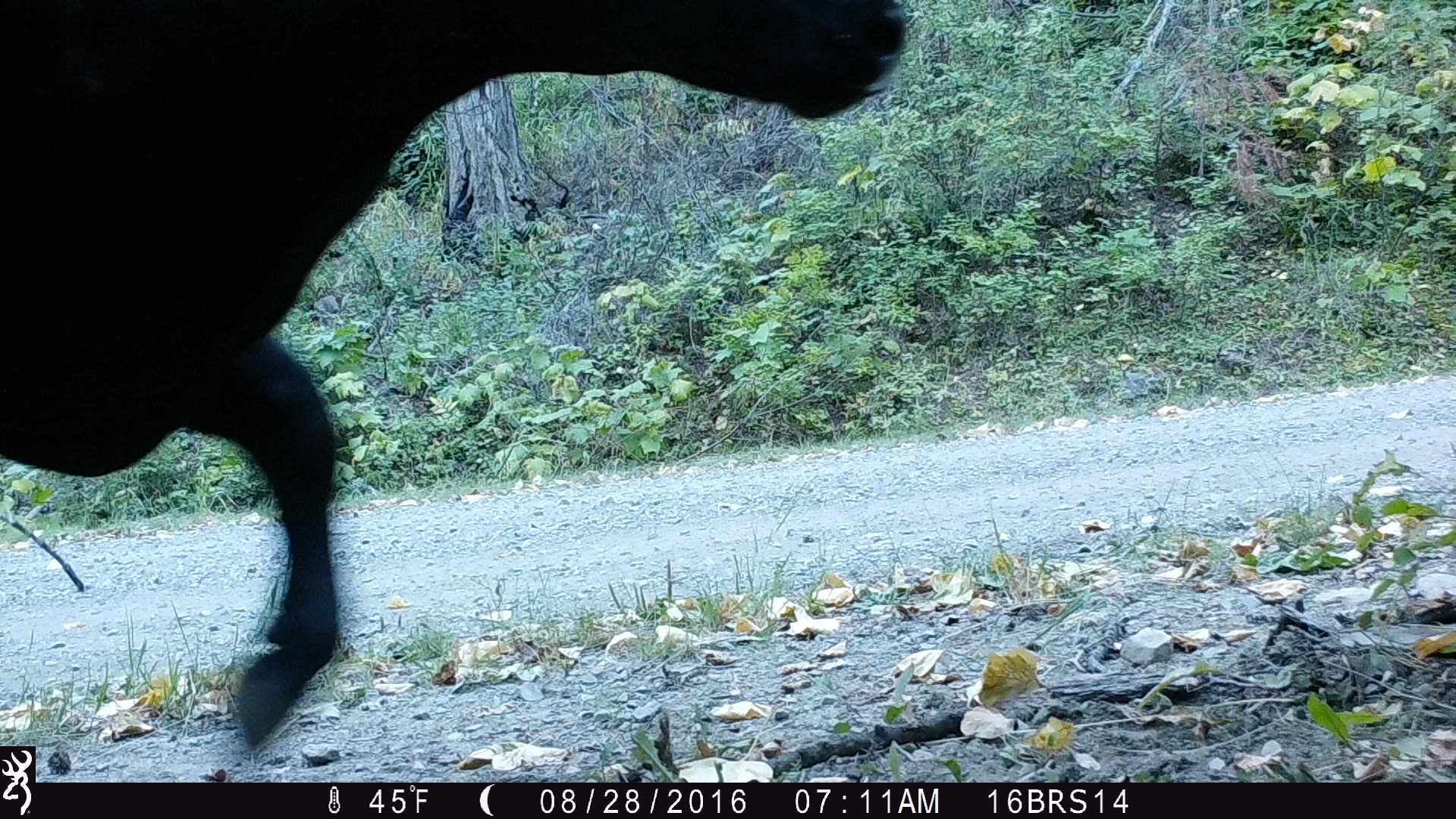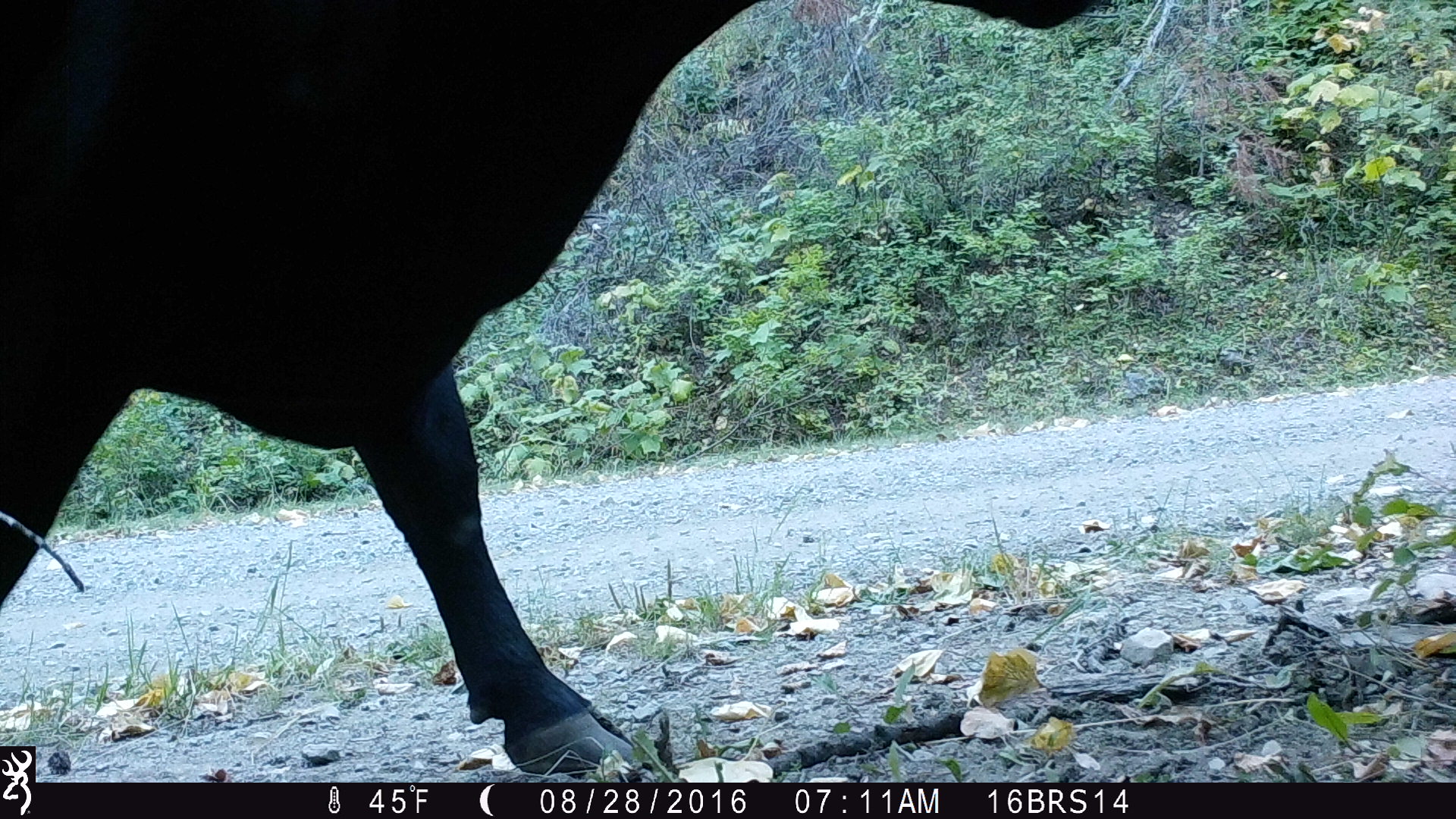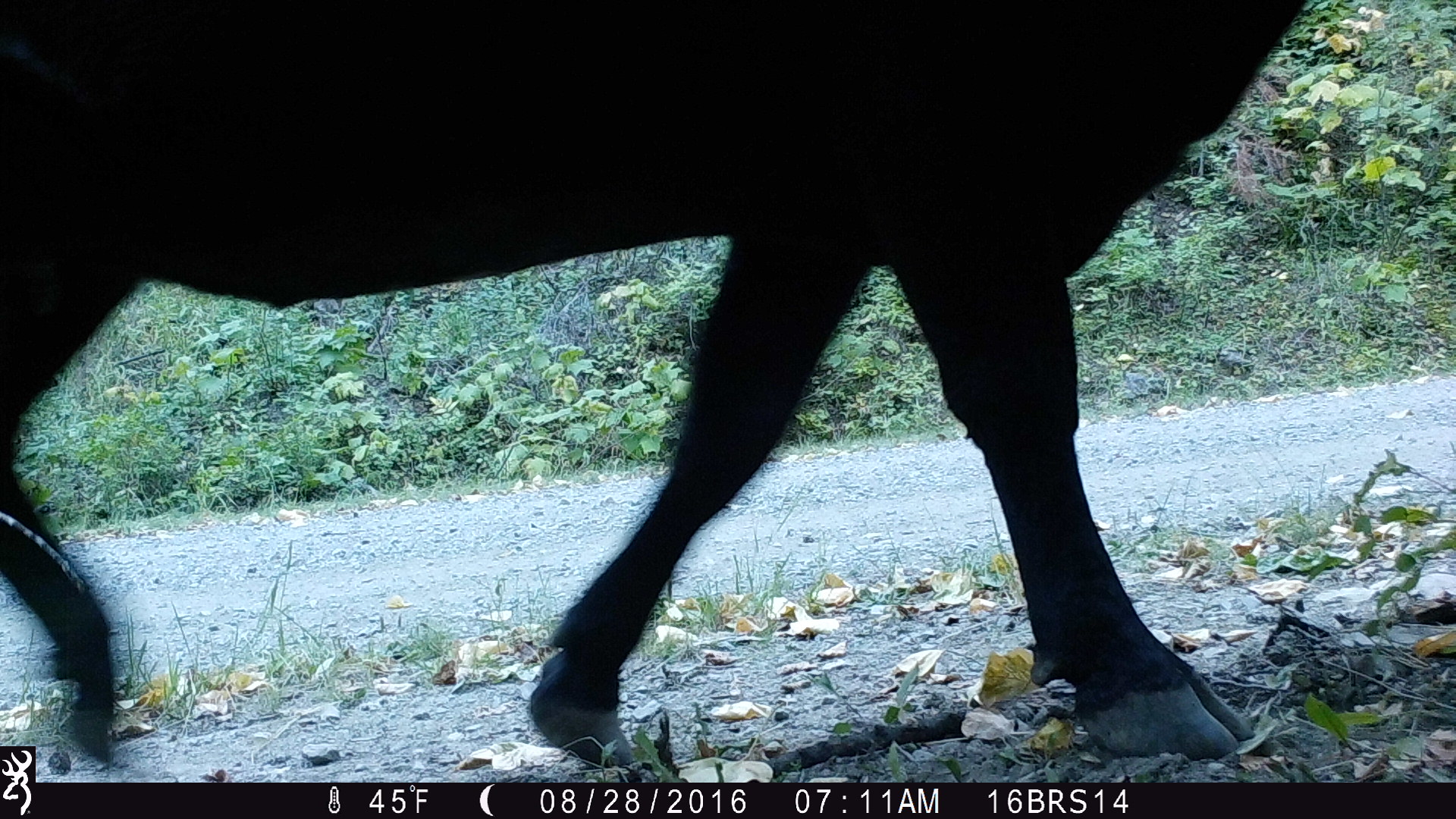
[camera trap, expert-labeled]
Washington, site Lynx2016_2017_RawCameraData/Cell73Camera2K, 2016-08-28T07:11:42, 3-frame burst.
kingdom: Animalia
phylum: Chordata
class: Mammalia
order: Artiodactyla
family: Bovidae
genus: Bos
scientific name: Bos taurus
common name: domestic cattle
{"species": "domestic cattle (Bos taurus)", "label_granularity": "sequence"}